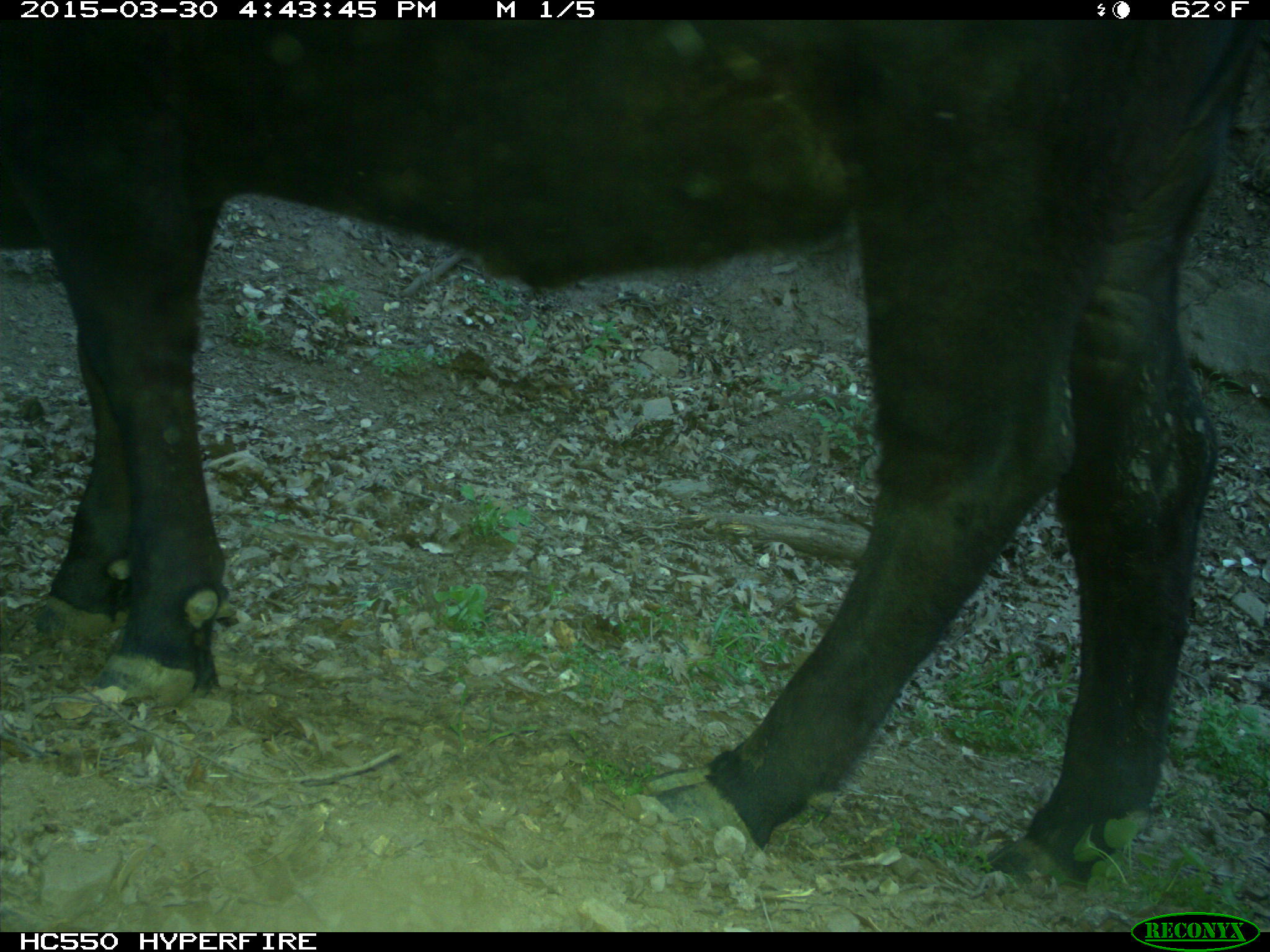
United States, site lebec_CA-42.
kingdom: Animalia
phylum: Chordata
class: Mammalia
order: Artiodactyla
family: Bovidae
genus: Bos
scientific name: Bos taurus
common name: domestic cow